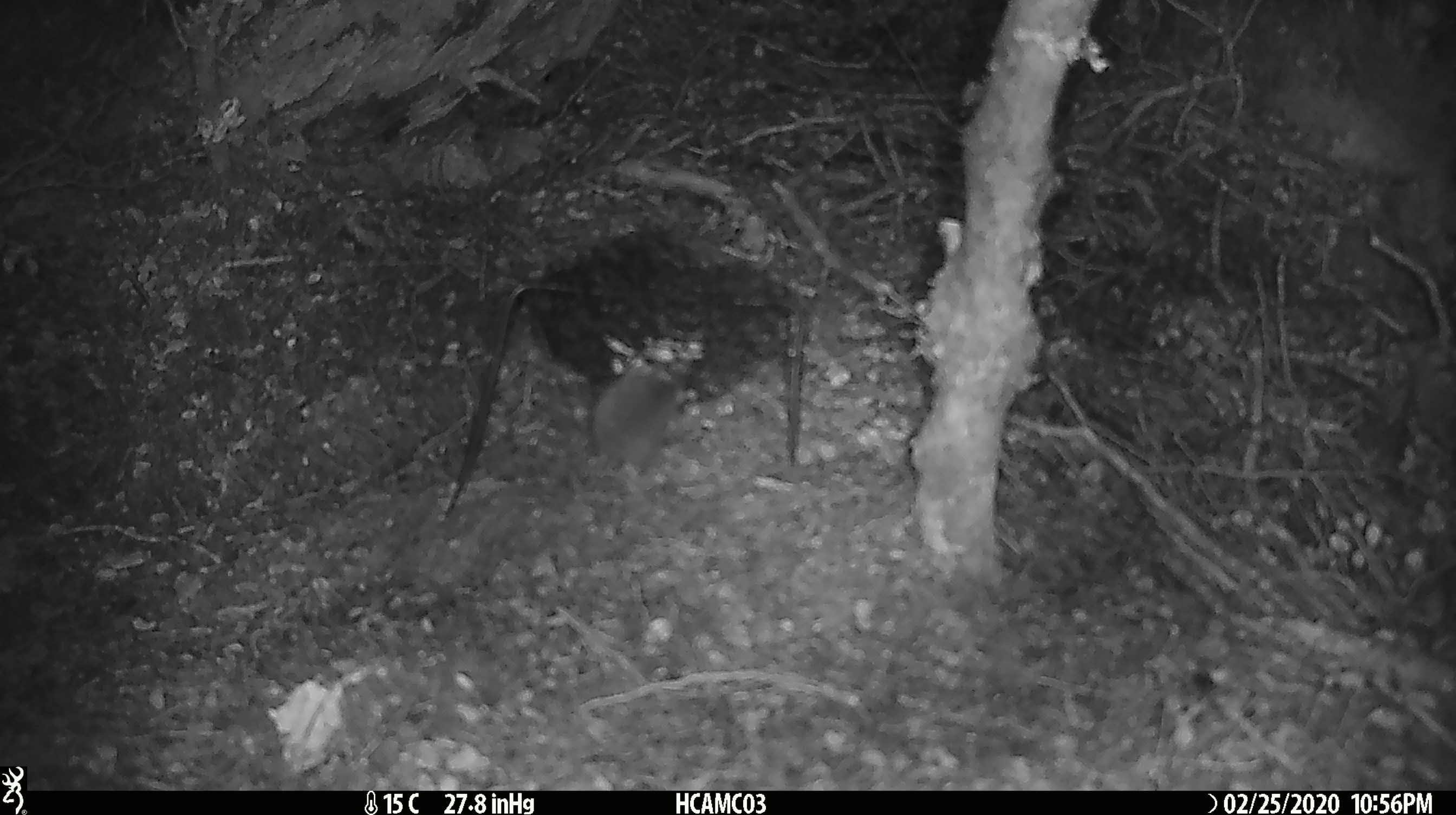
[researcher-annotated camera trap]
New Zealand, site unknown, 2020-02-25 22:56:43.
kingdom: Animalia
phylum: Chordata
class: Mammalia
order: Rodentia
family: Muridae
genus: Mus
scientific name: Mus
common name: mouse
Mouse (Mus).